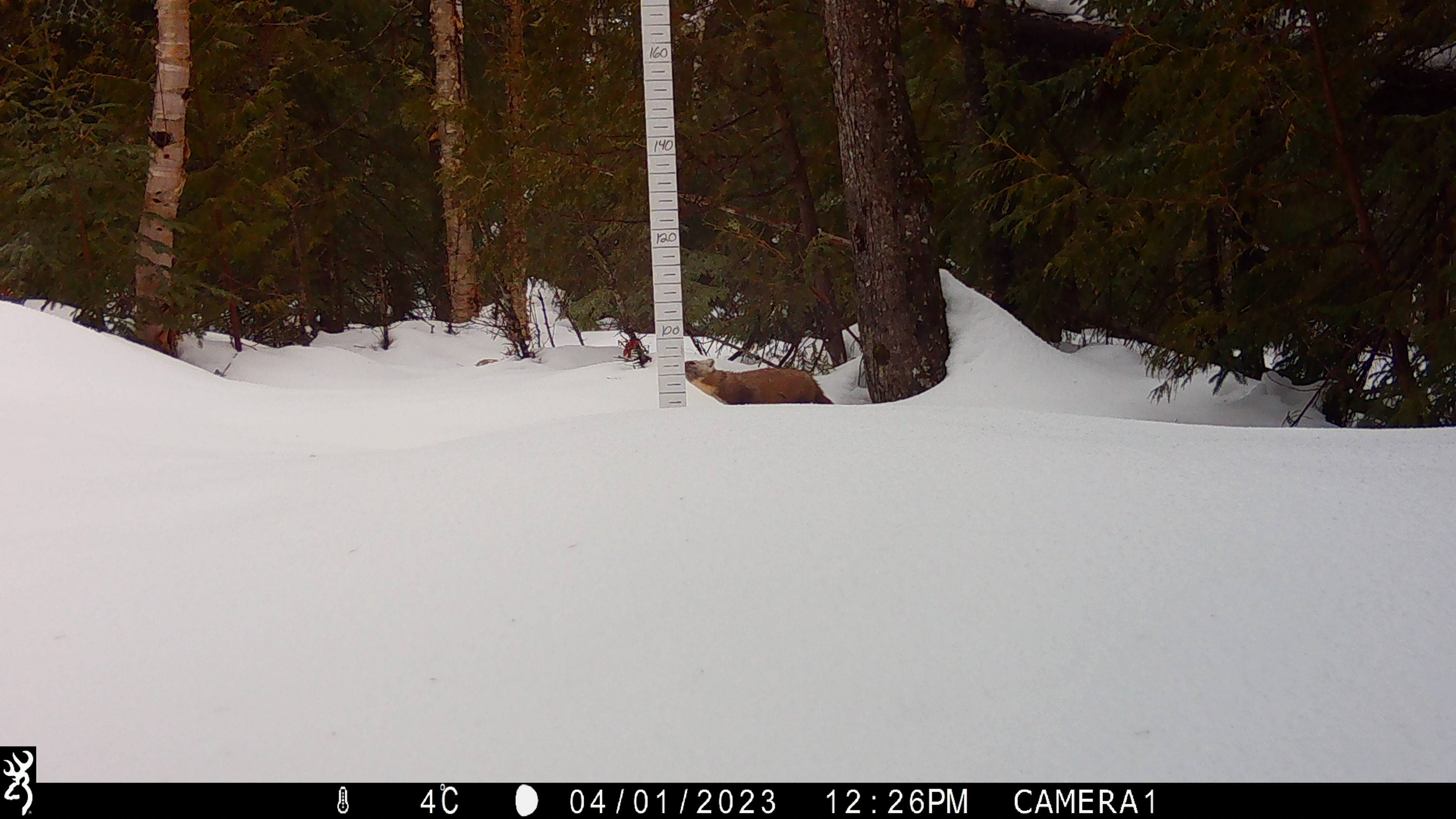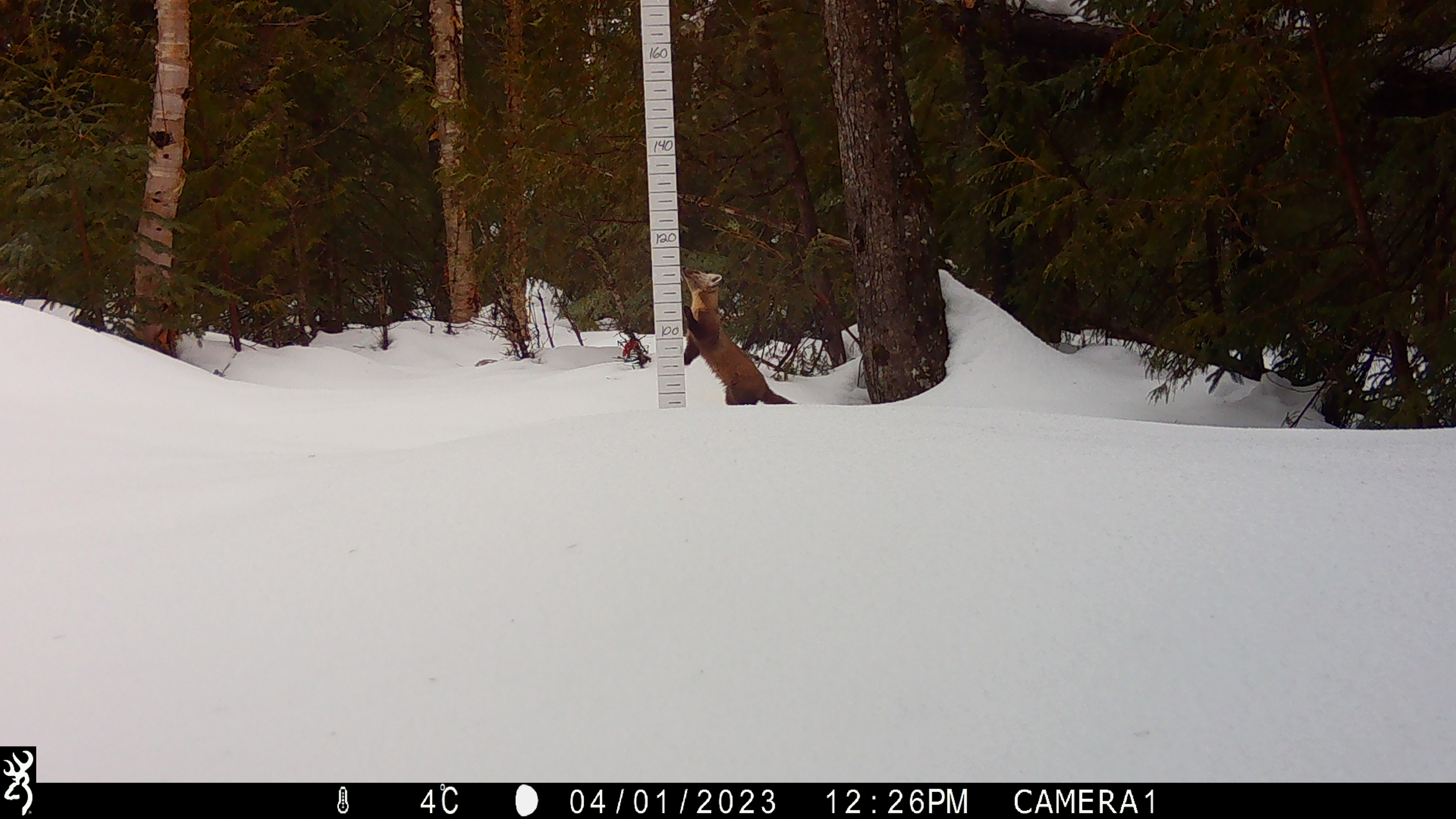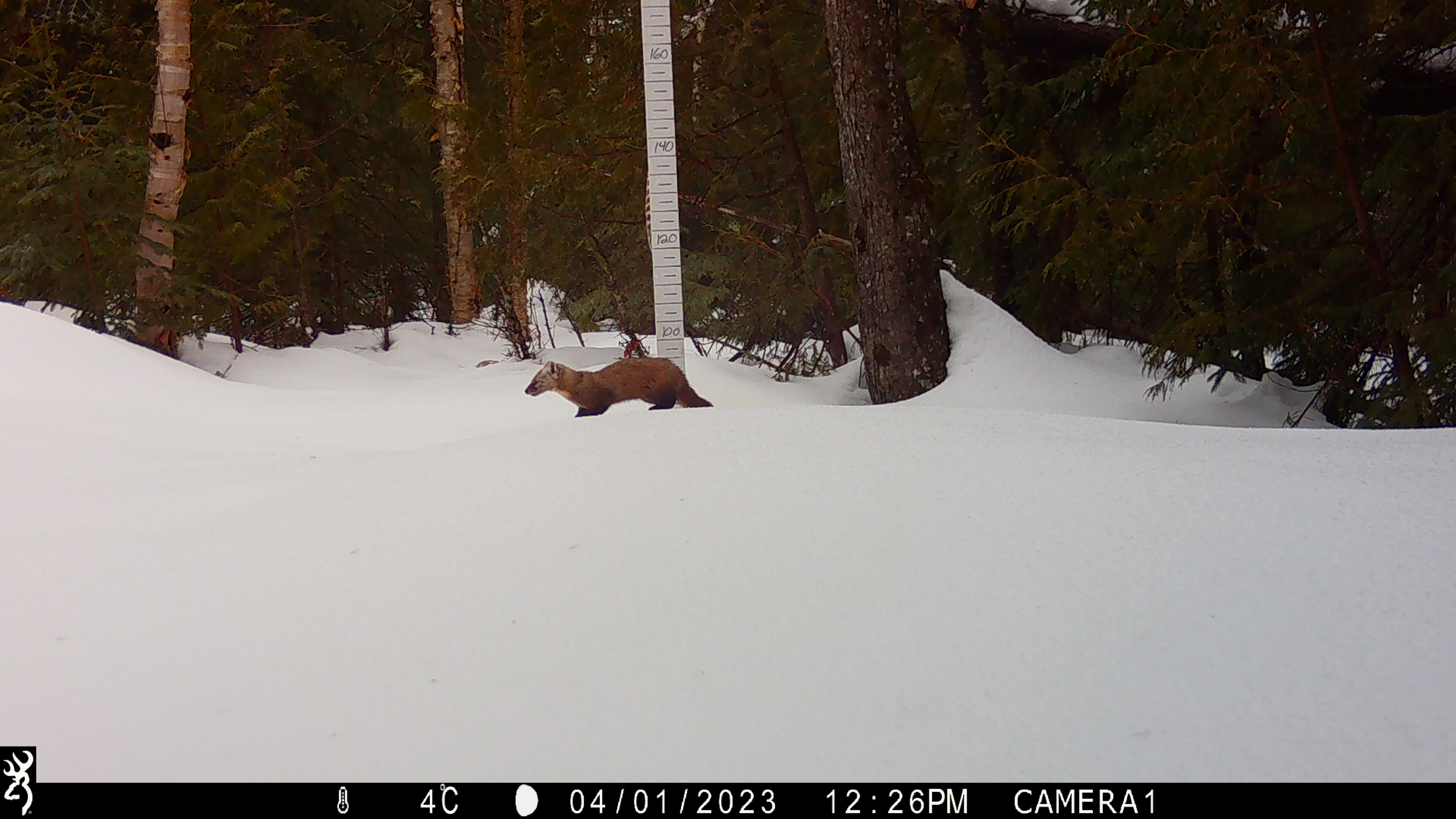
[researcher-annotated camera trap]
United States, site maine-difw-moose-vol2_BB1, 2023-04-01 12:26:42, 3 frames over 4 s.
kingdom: Animalia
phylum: Chordata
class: Mammalia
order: Carnivora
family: Mustelidae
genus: Martes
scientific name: Martes americana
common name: american marten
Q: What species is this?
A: American marten (Martes americana).